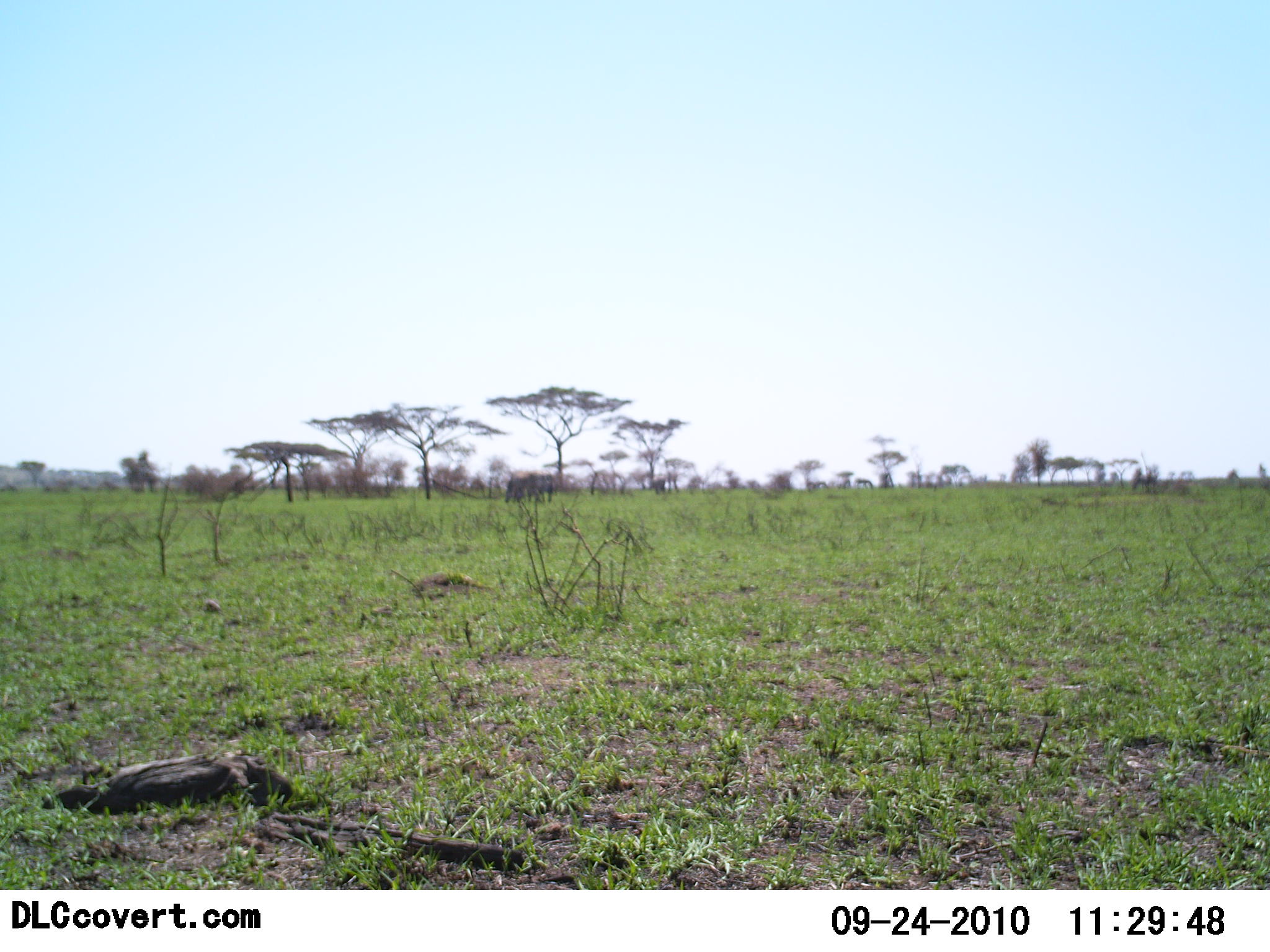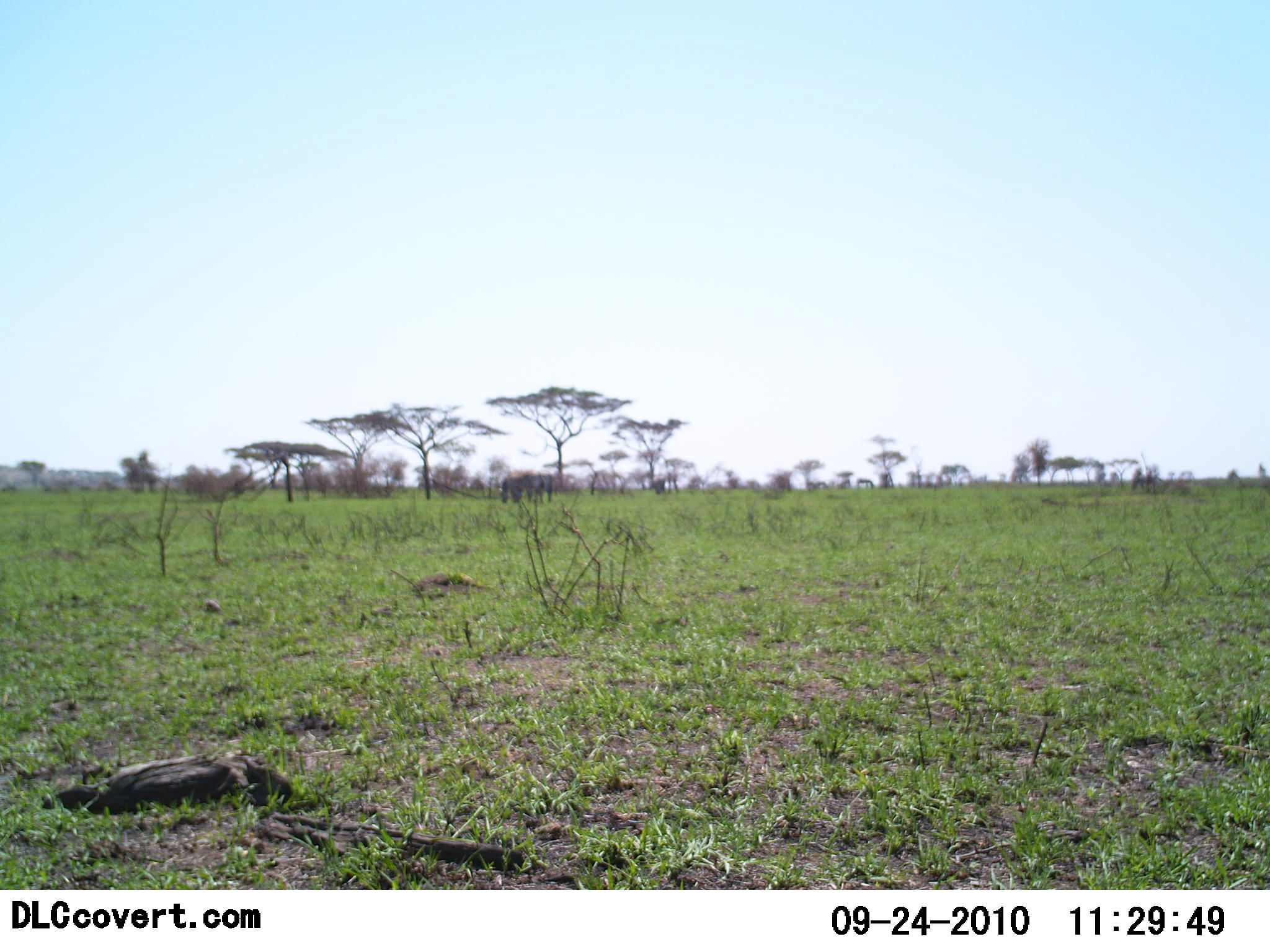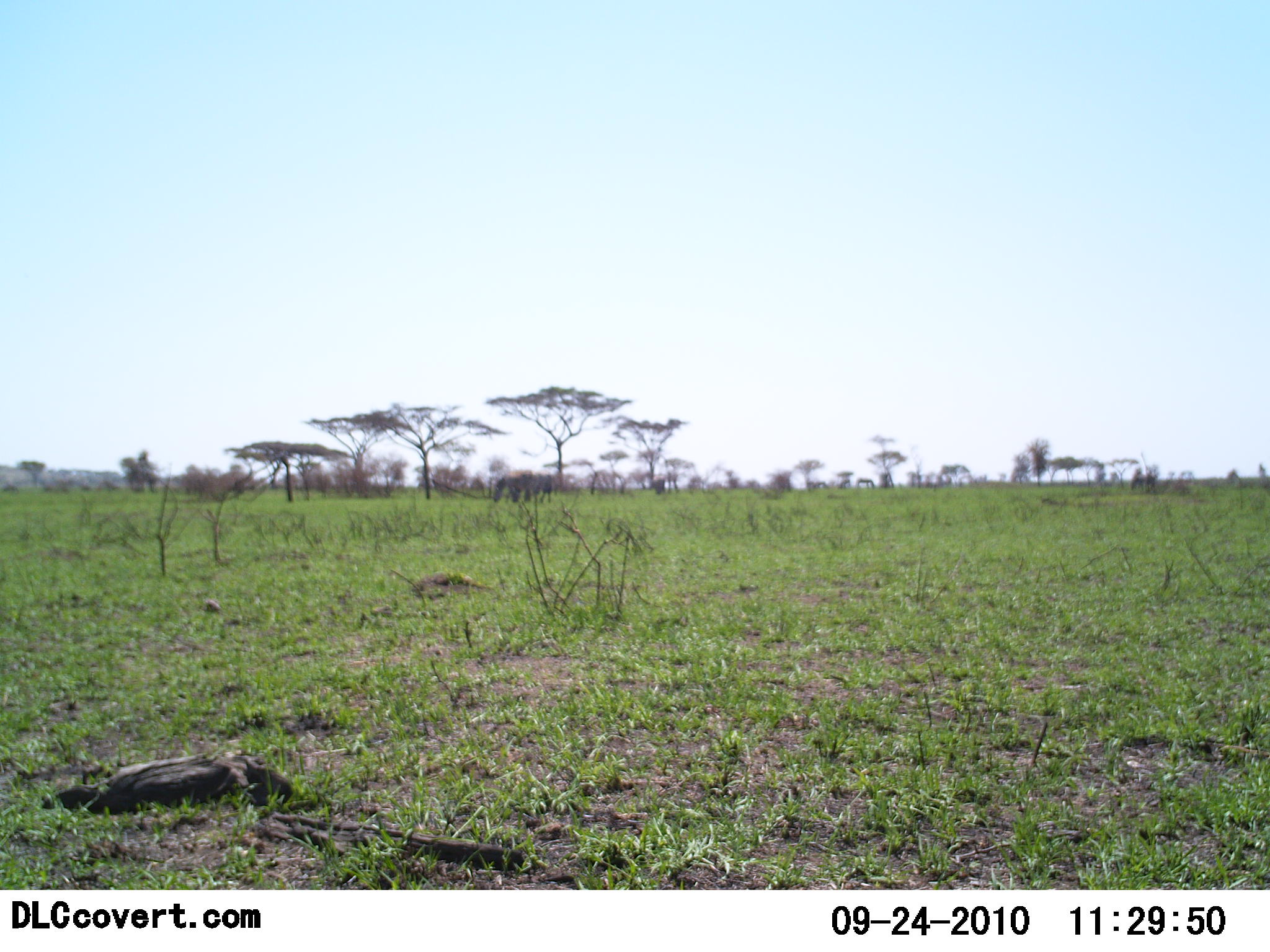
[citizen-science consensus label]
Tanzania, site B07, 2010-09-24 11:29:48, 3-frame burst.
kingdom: Animalia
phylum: Chordata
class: Mammalia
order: Proboscidea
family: Elephantidae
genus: Loxodonta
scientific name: Loxodonta africana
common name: african bush elephant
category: elephant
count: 2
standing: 29%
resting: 0%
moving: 86%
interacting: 0%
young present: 0%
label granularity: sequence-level